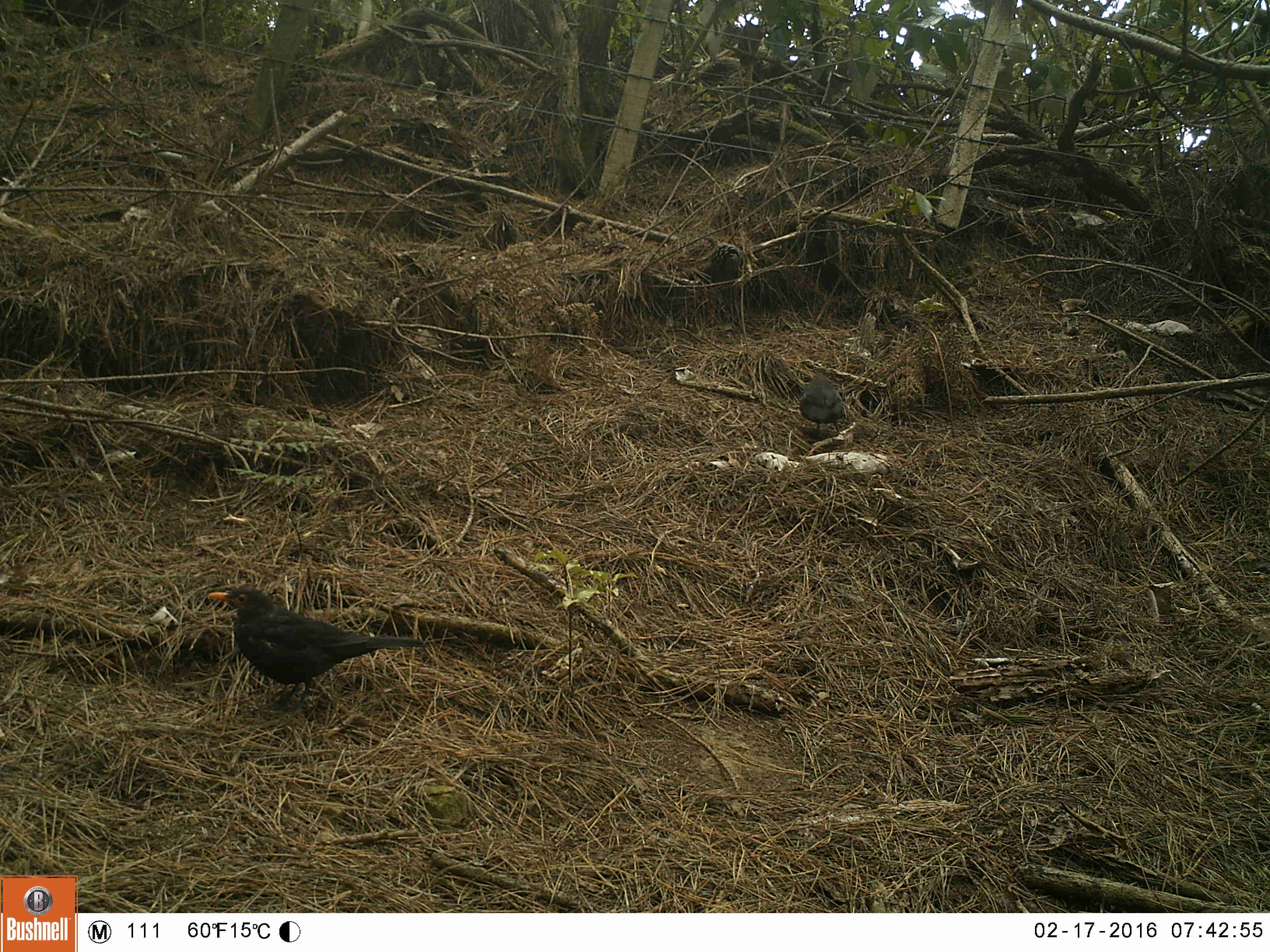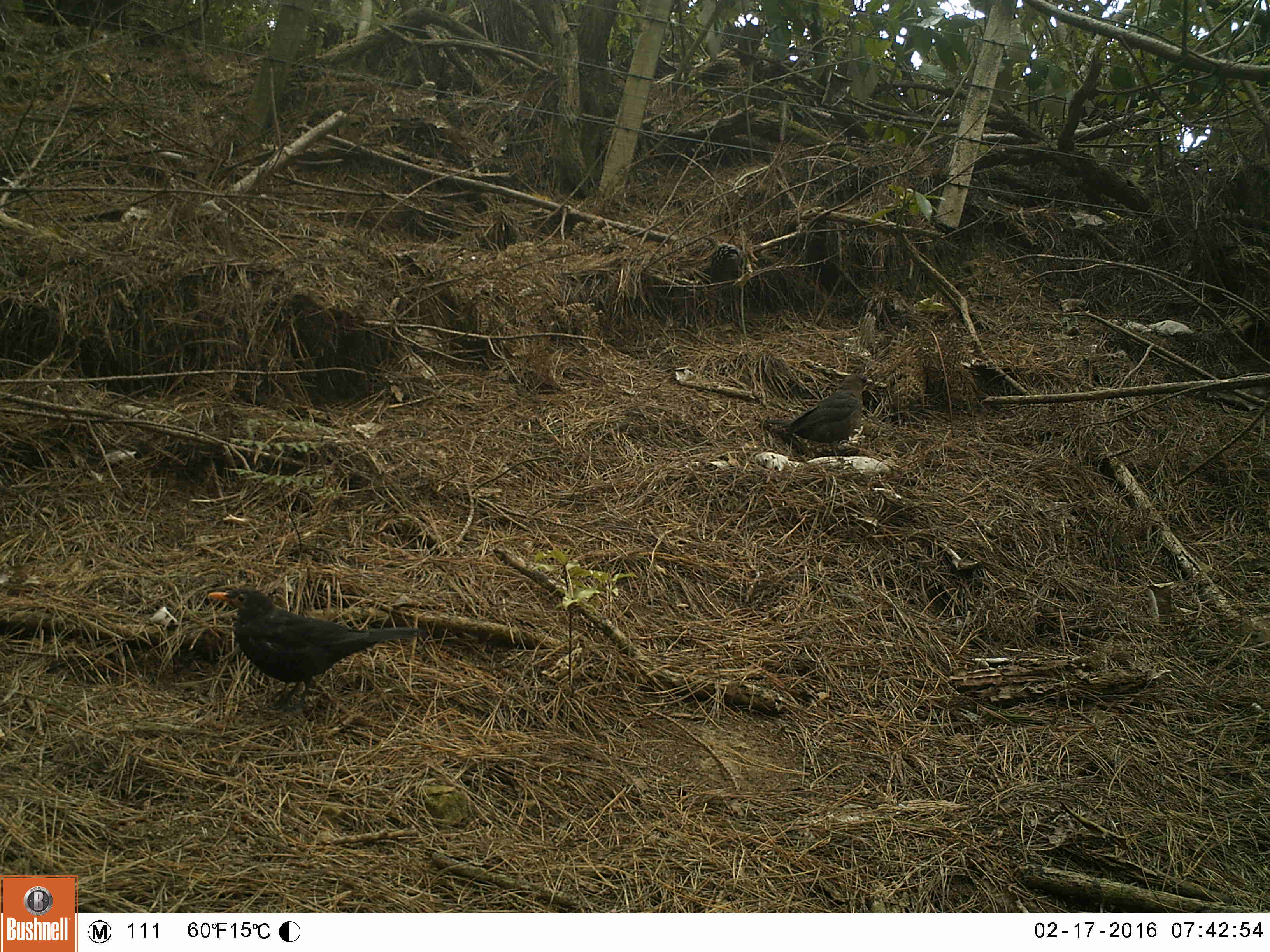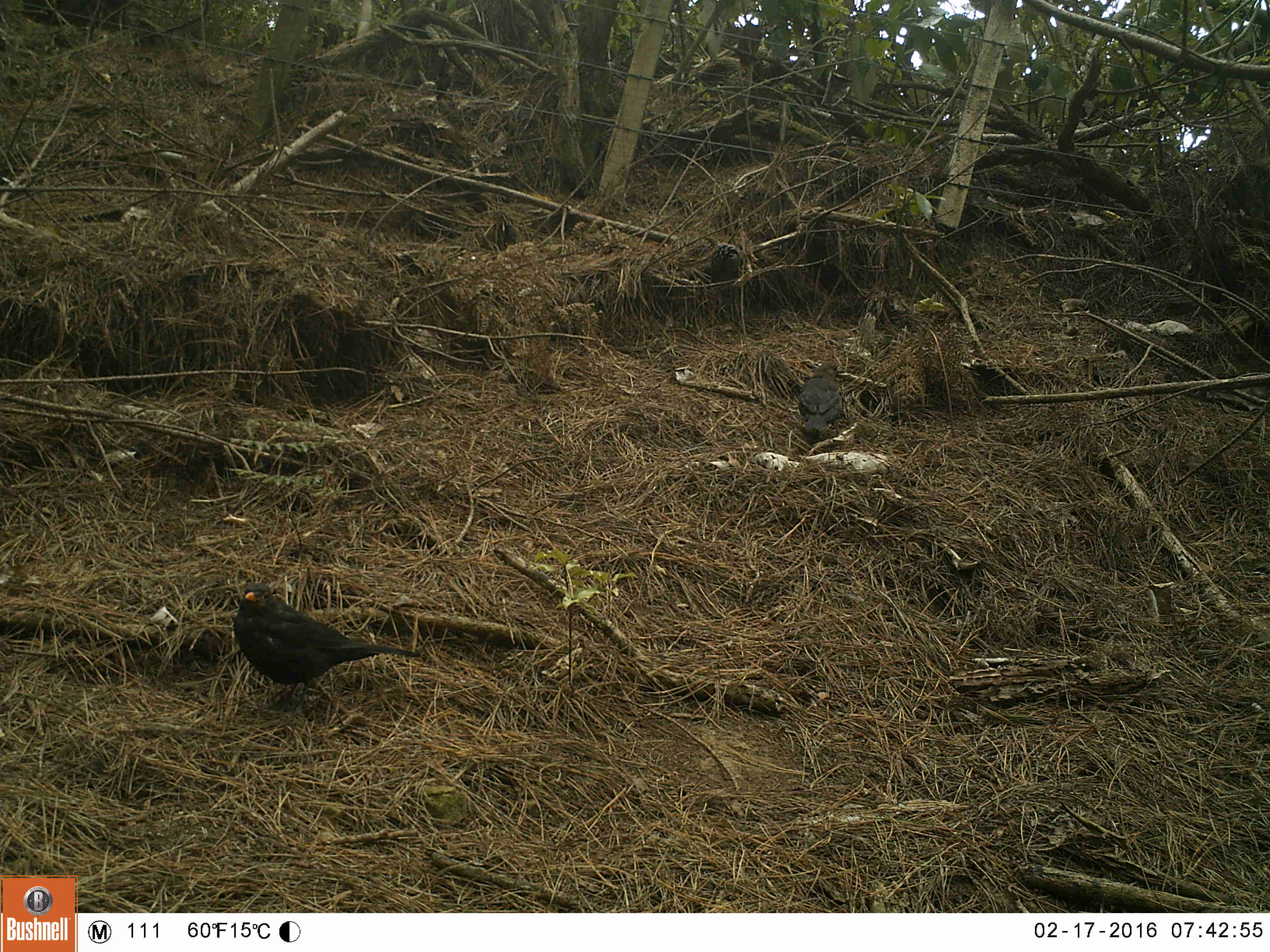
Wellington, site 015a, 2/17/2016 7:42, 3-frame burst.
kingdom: Animalia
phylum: Chordata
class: Aves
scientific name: Aves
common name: bird